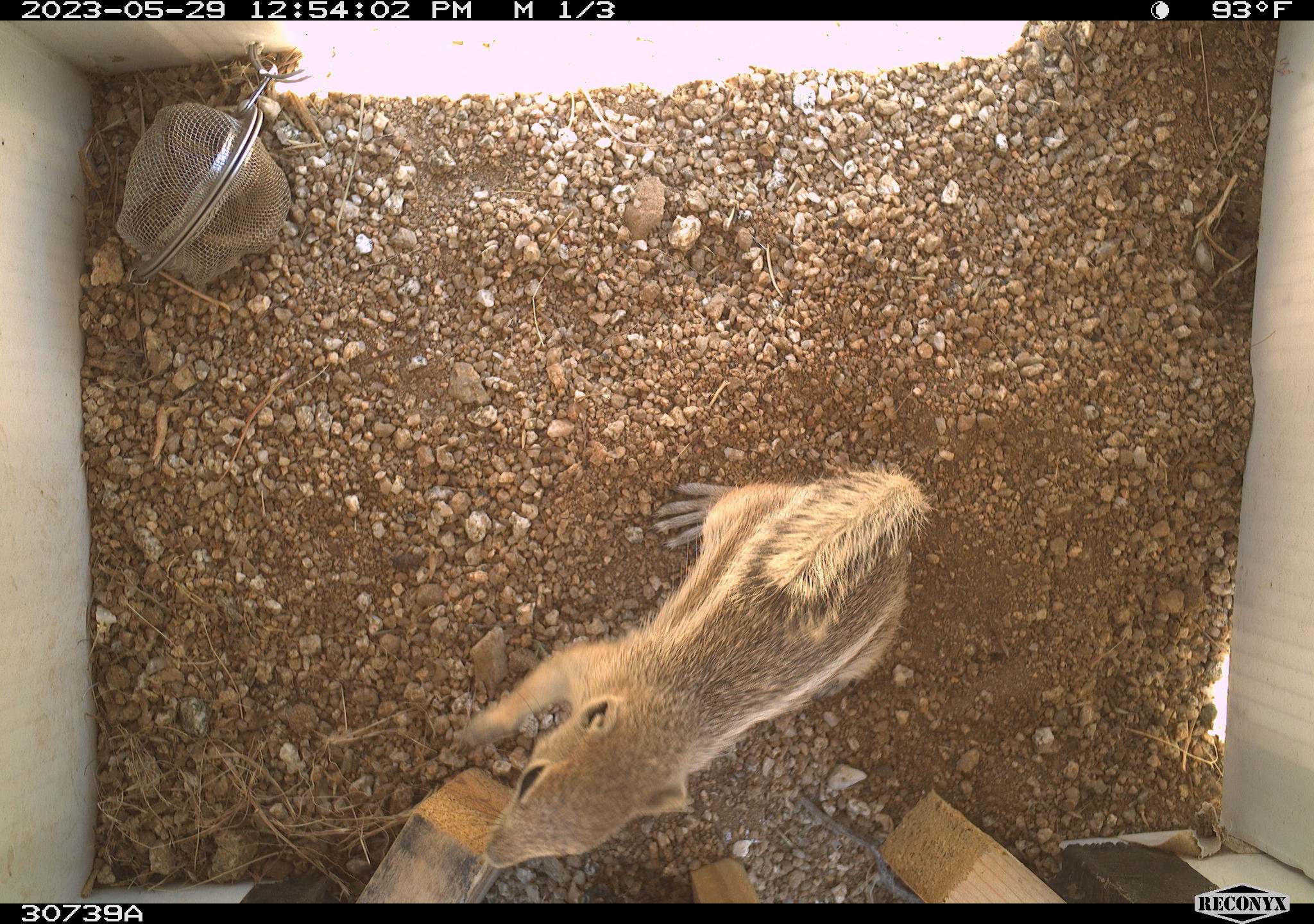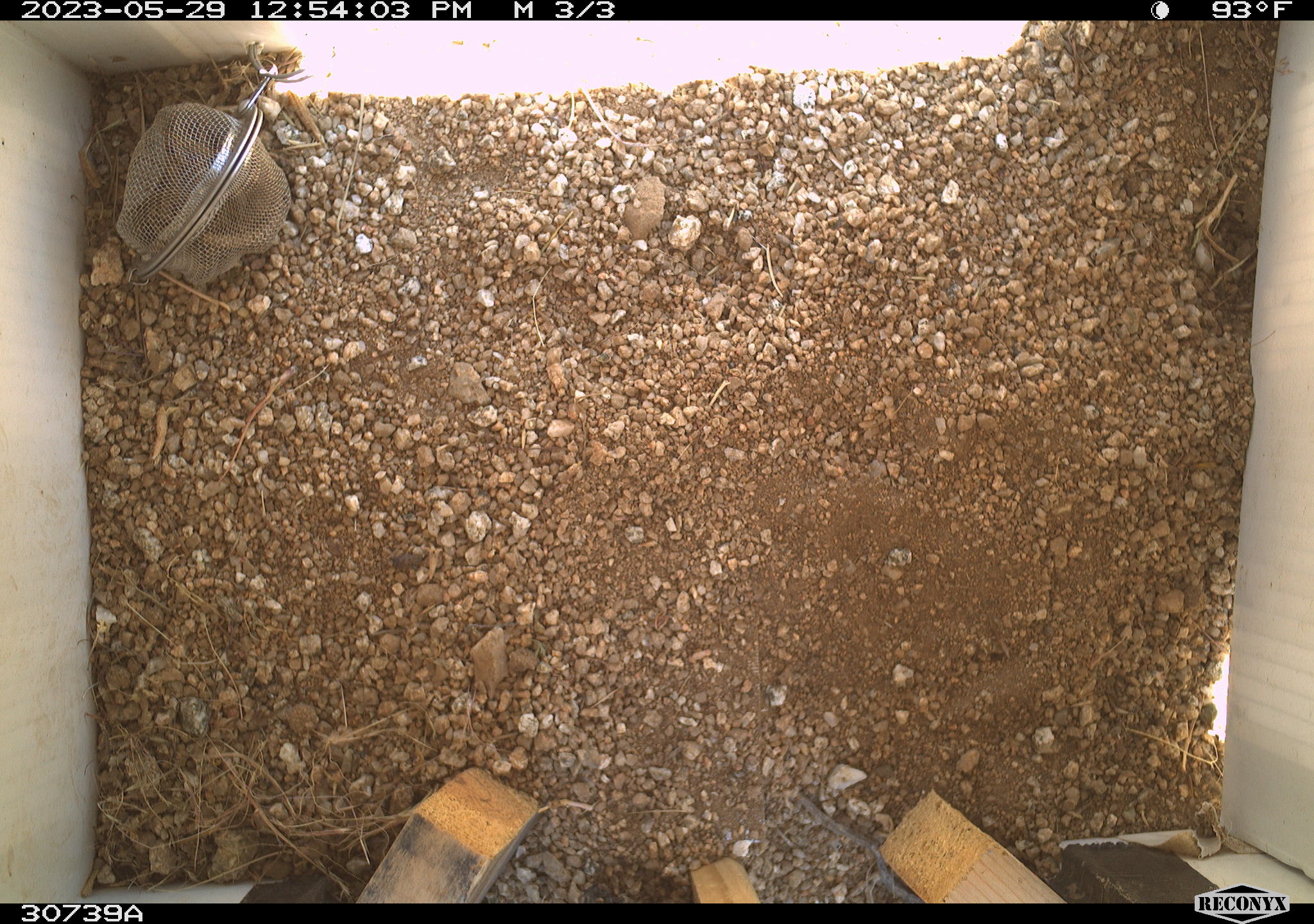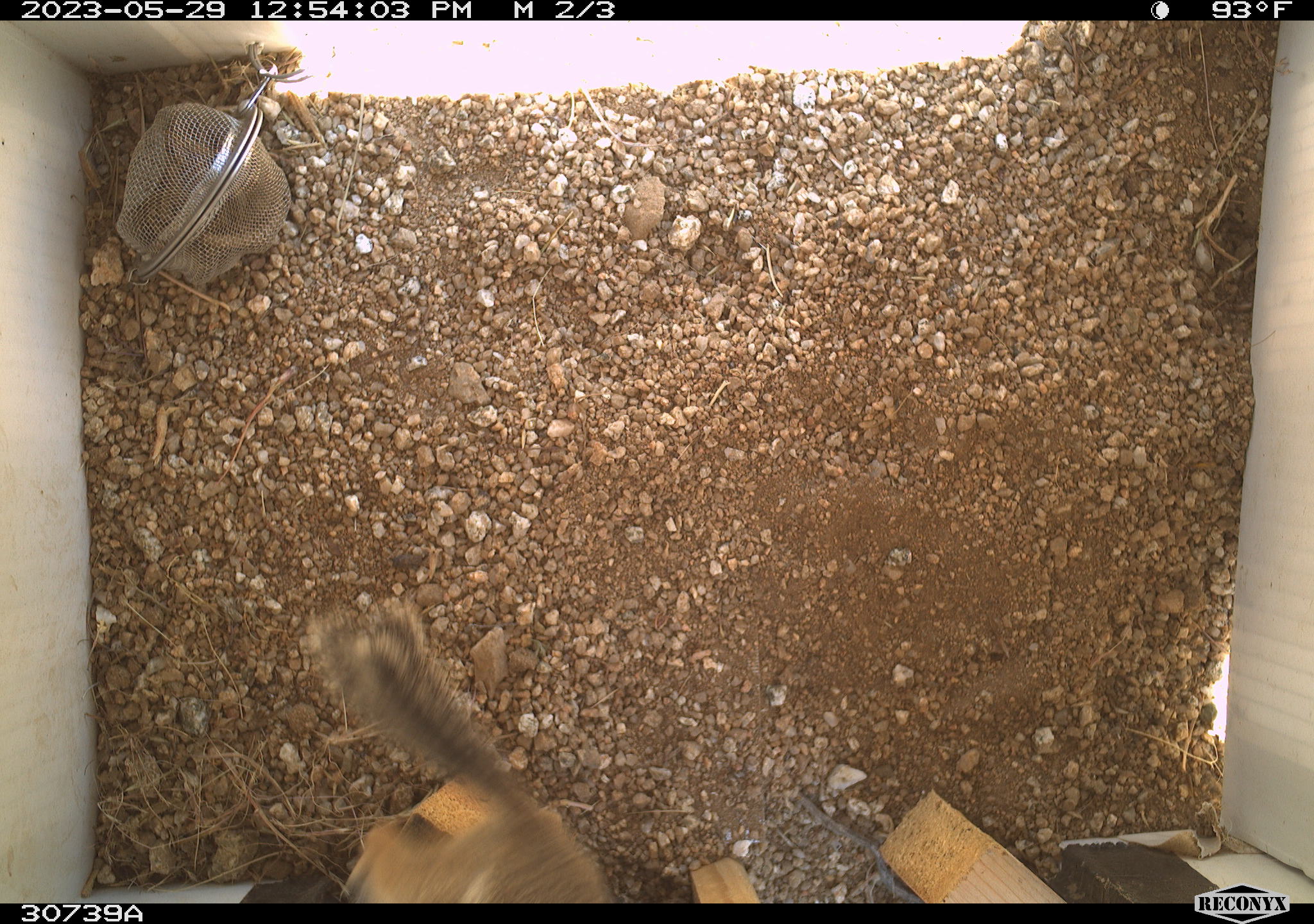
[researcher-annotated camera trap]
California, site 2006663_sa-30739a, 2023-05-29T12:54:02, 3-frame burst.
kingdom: Animalia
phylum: Chordata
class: Mammalia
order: Rodentia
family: Sciuridae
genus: Ammospermophilus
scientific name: Ammospermophilus leucurus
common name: white-tailed antelope squirrel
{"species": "white-tailed antelope squirrel (Ammospermophilus leucurus)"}